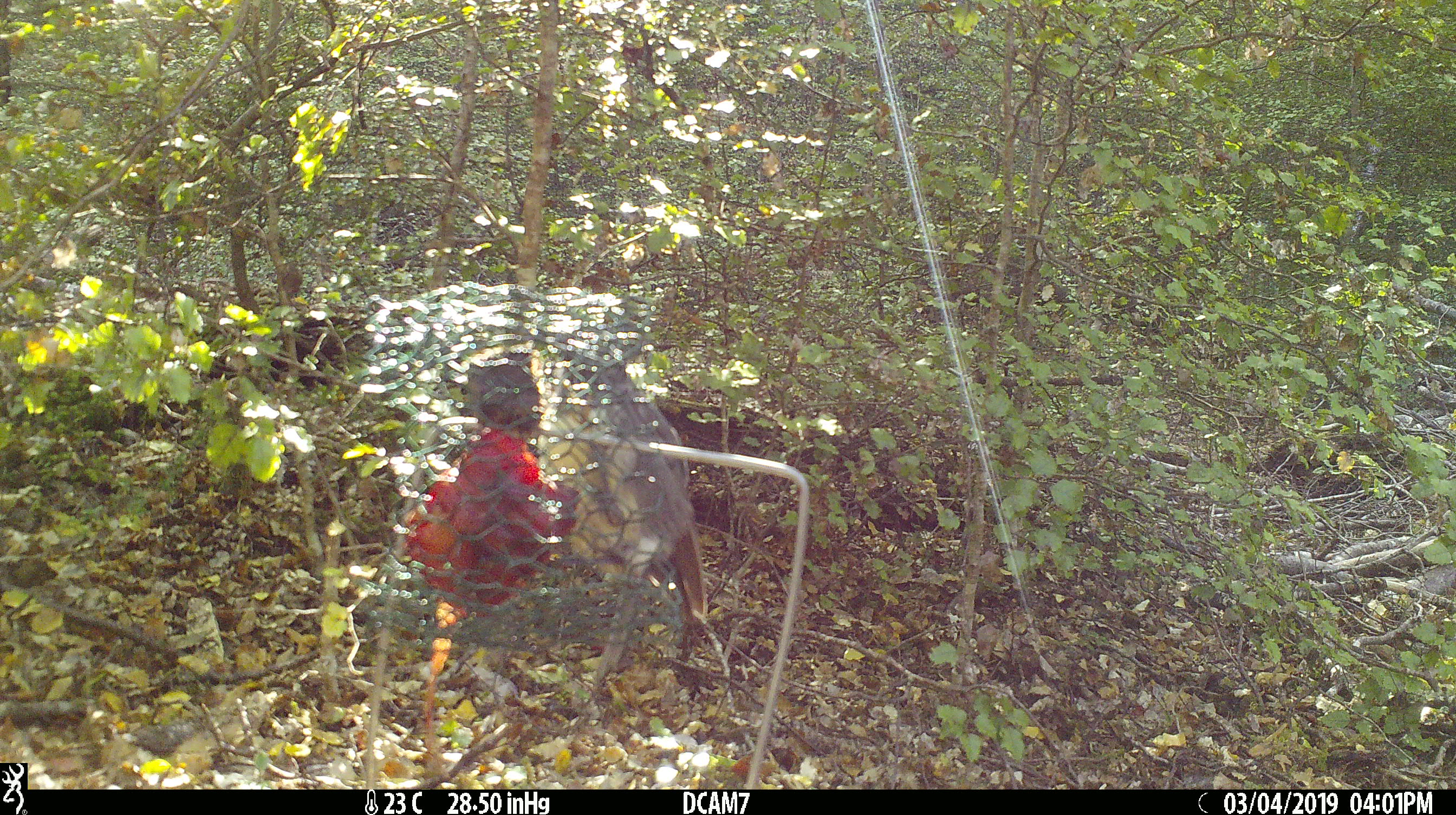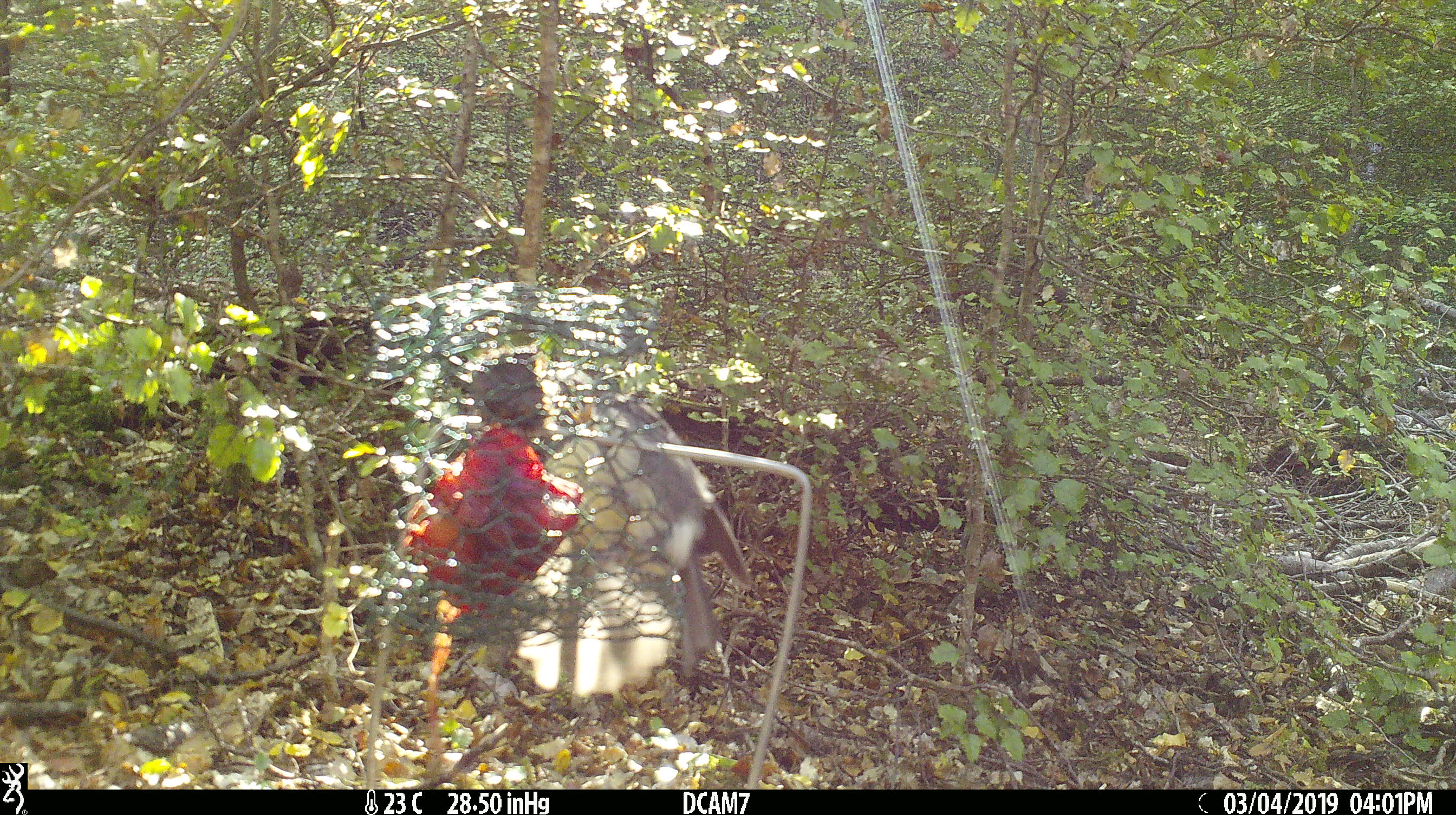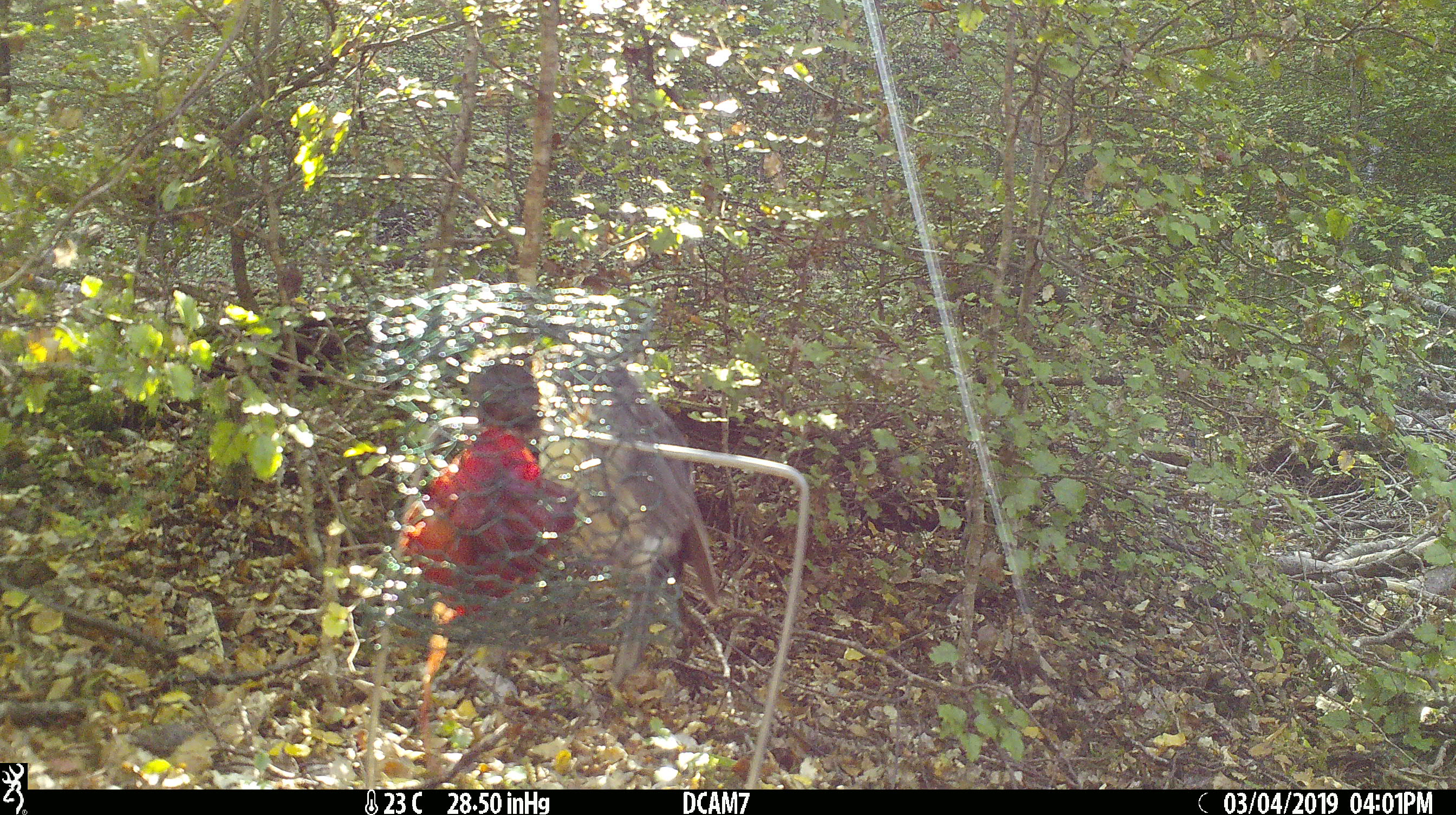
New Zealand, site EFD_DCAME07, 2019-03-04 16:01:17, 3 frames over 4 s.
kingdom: Animalia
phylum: Chordata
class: Aves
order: Passeriformes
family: Petroicidae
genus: Petroica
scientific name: Petroica australis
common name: new zealand robin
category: robin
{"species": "robin (new zealand robin) (Petroica australis)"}